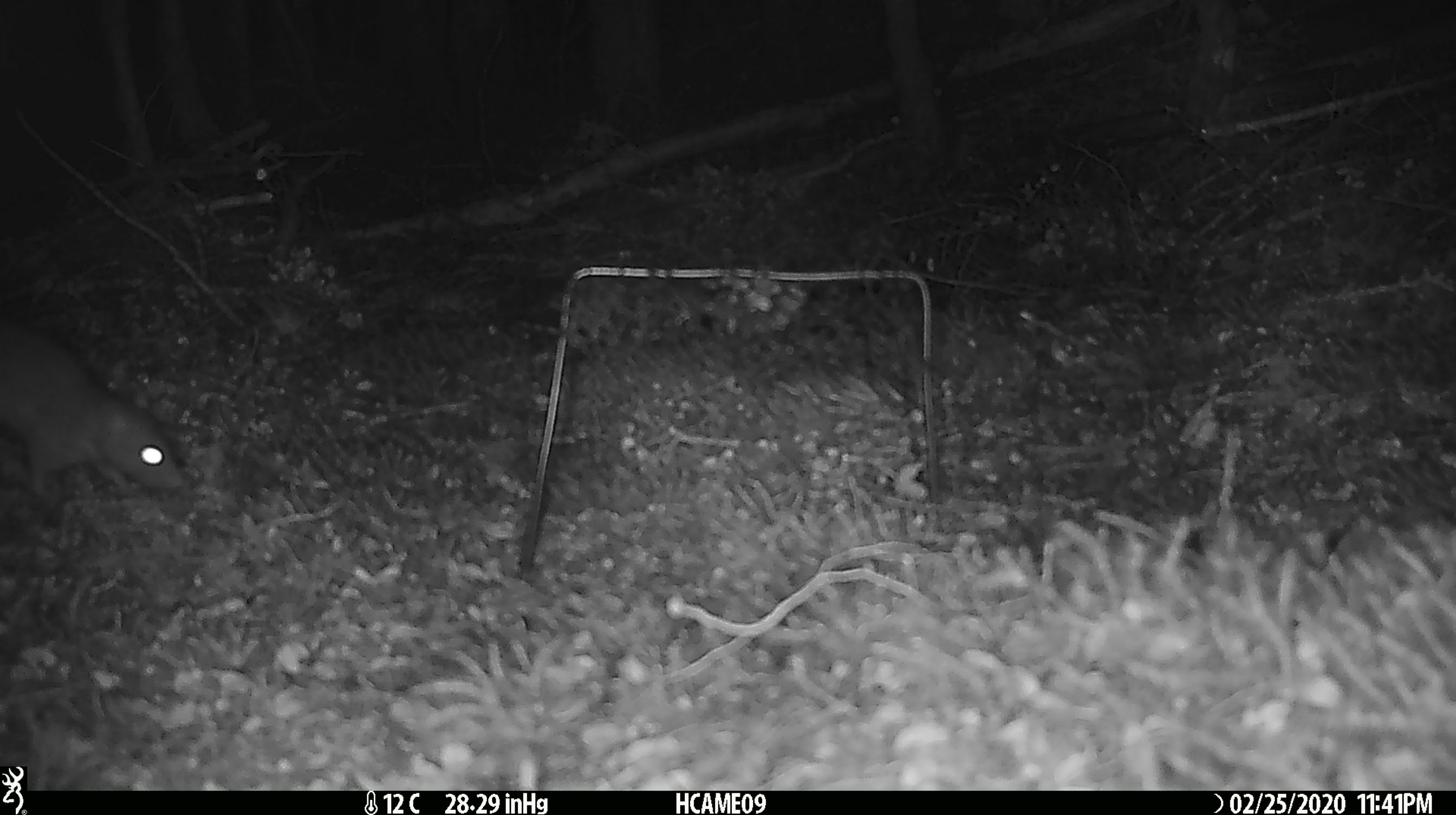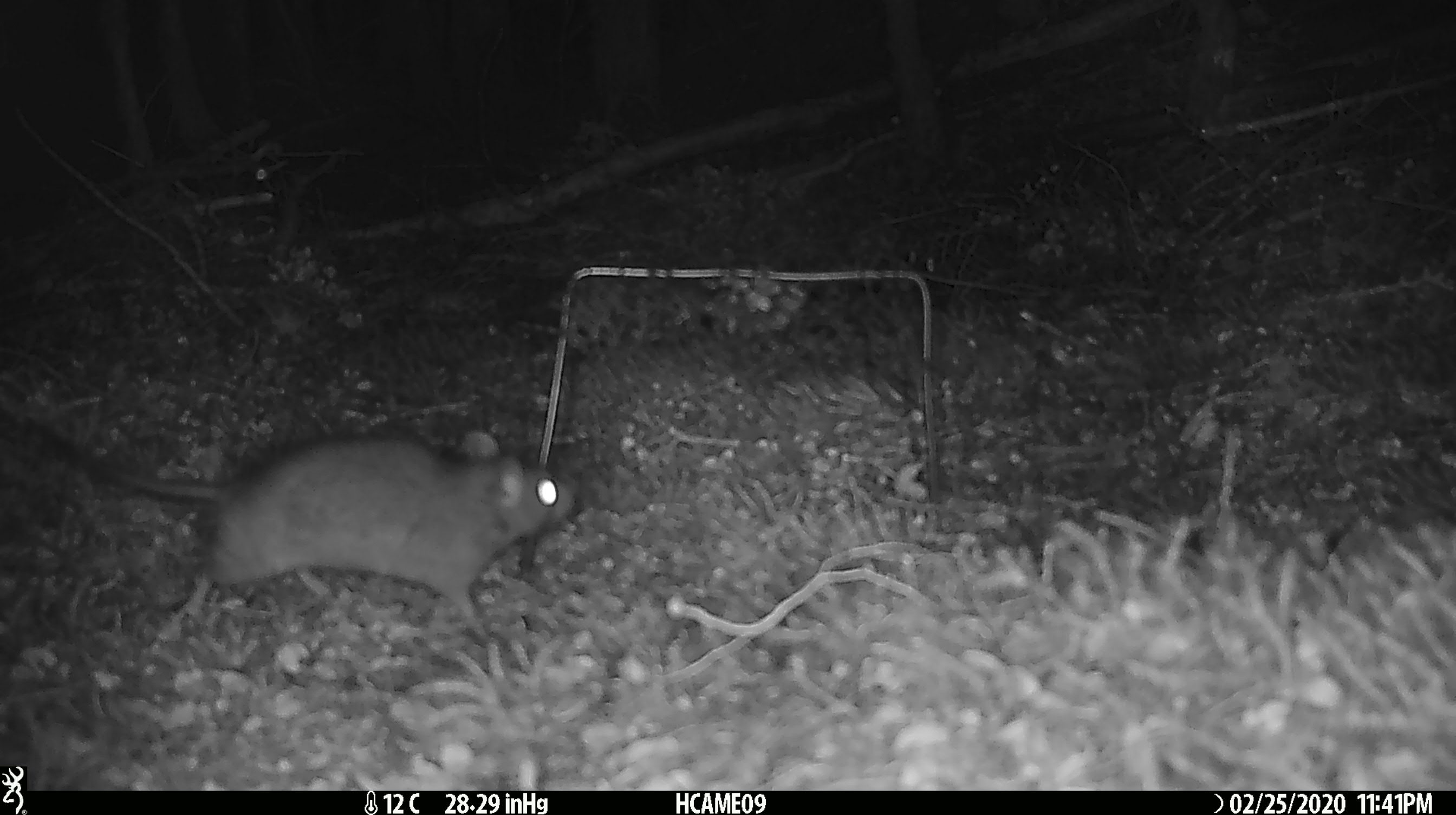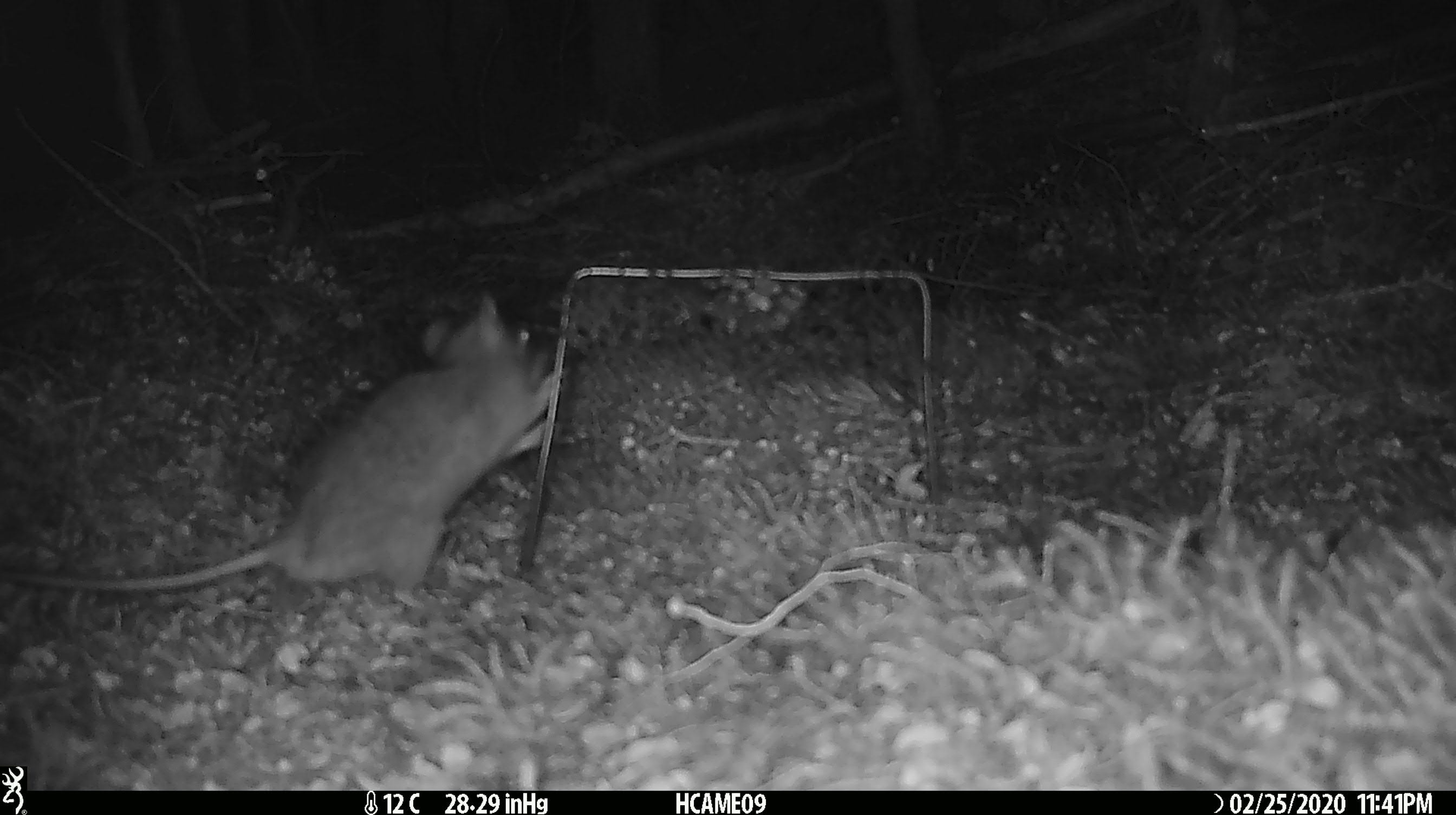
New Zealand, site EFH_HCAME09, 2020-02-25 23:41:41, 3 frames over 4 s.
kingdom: Animalia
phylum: Chordata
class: Mammalia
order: Rodentia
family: Muridae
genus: Rattus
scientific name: Rattus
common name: rat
Rat (Rattus).